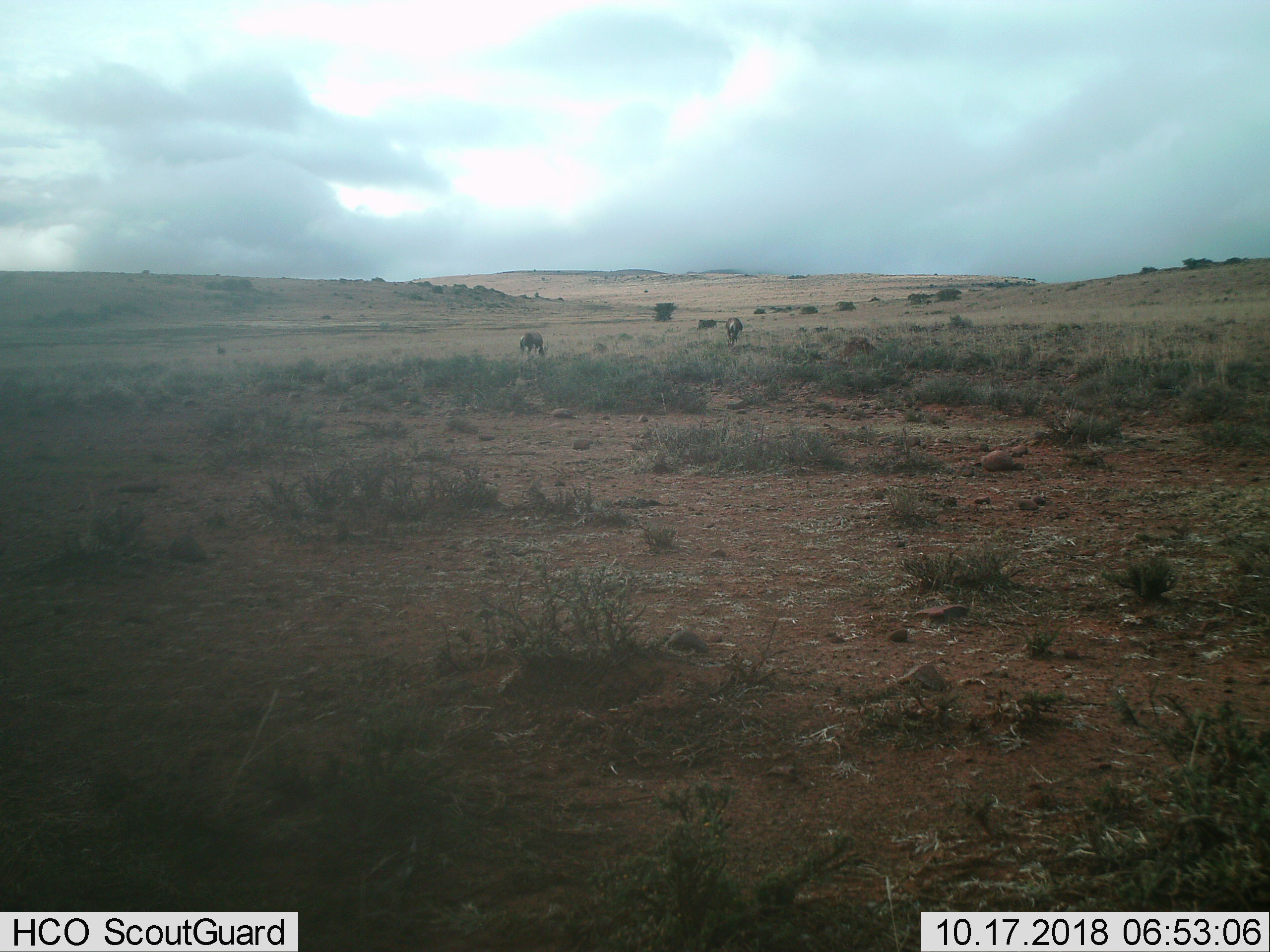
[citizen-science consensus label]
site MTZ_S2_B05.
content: unidentified animal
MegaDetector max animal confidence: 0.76